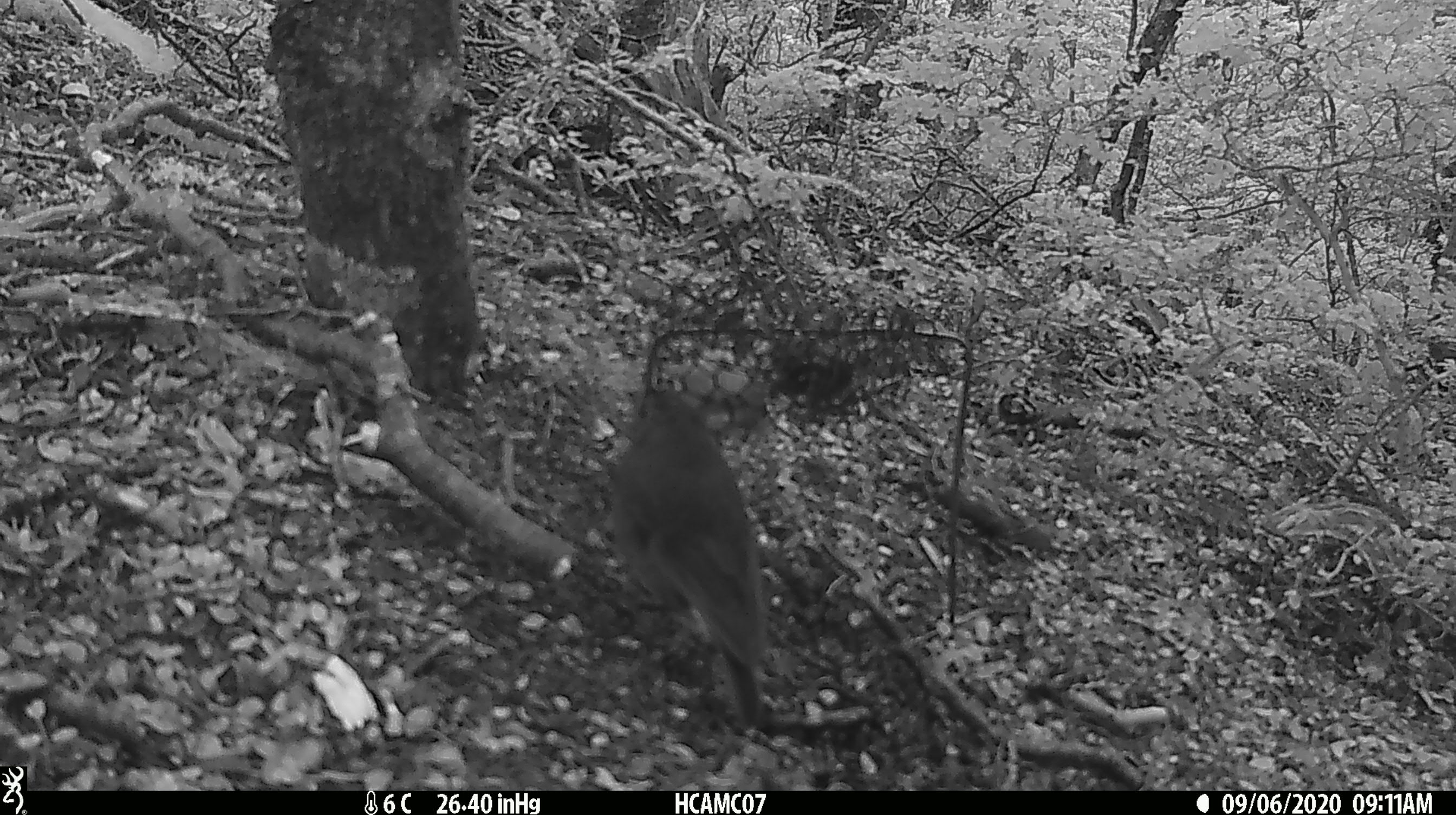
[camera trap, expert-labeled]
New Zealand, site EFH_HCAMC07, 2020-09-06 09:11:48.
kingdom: Animalia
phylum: Chordata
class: Aves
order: Passeriformes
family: Petroicidae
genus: Petroica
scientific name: Petroica australis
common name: new zealand robin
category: robin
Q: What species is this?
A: Robin (new zealand robin) (Petroica australis).